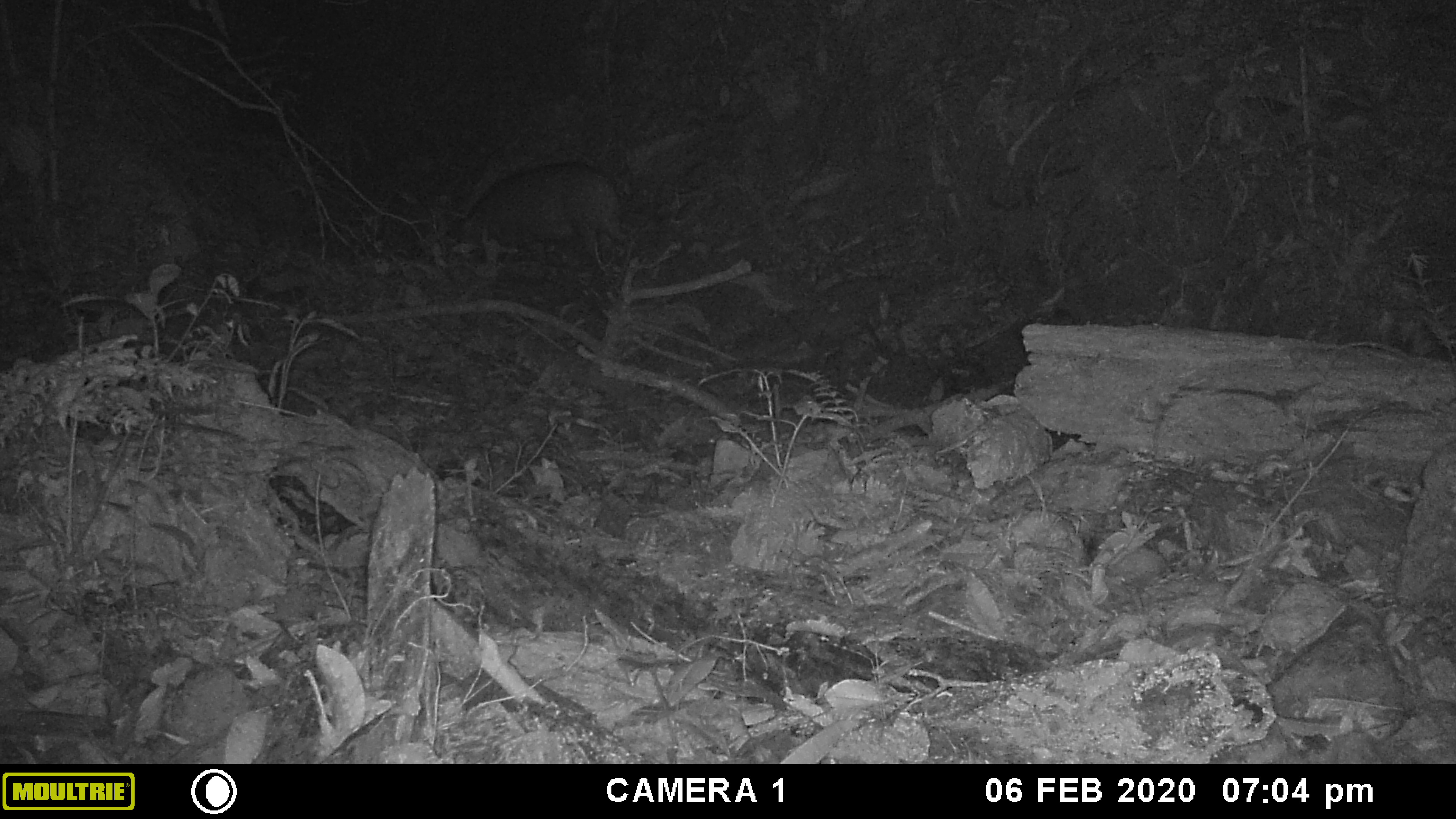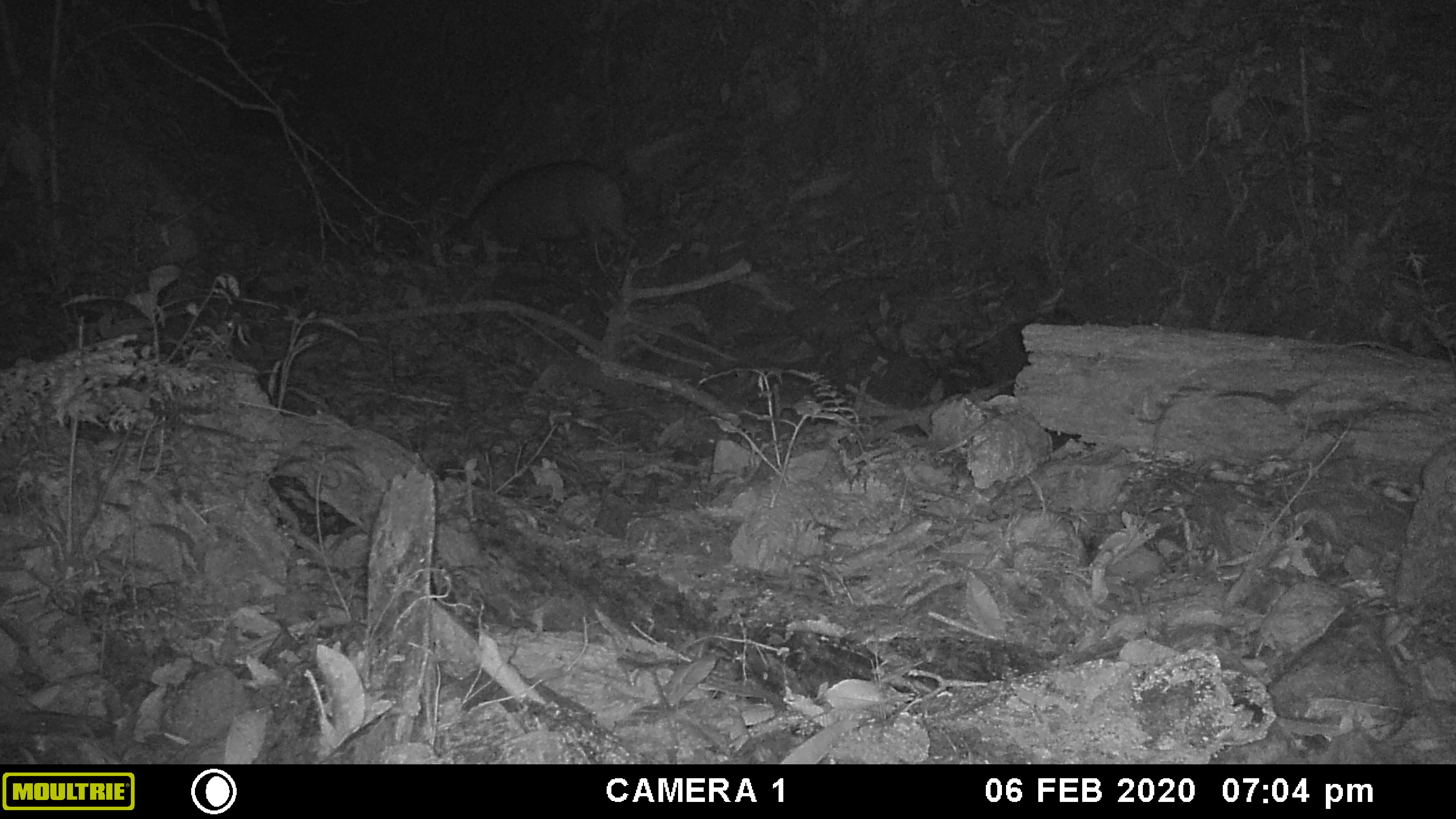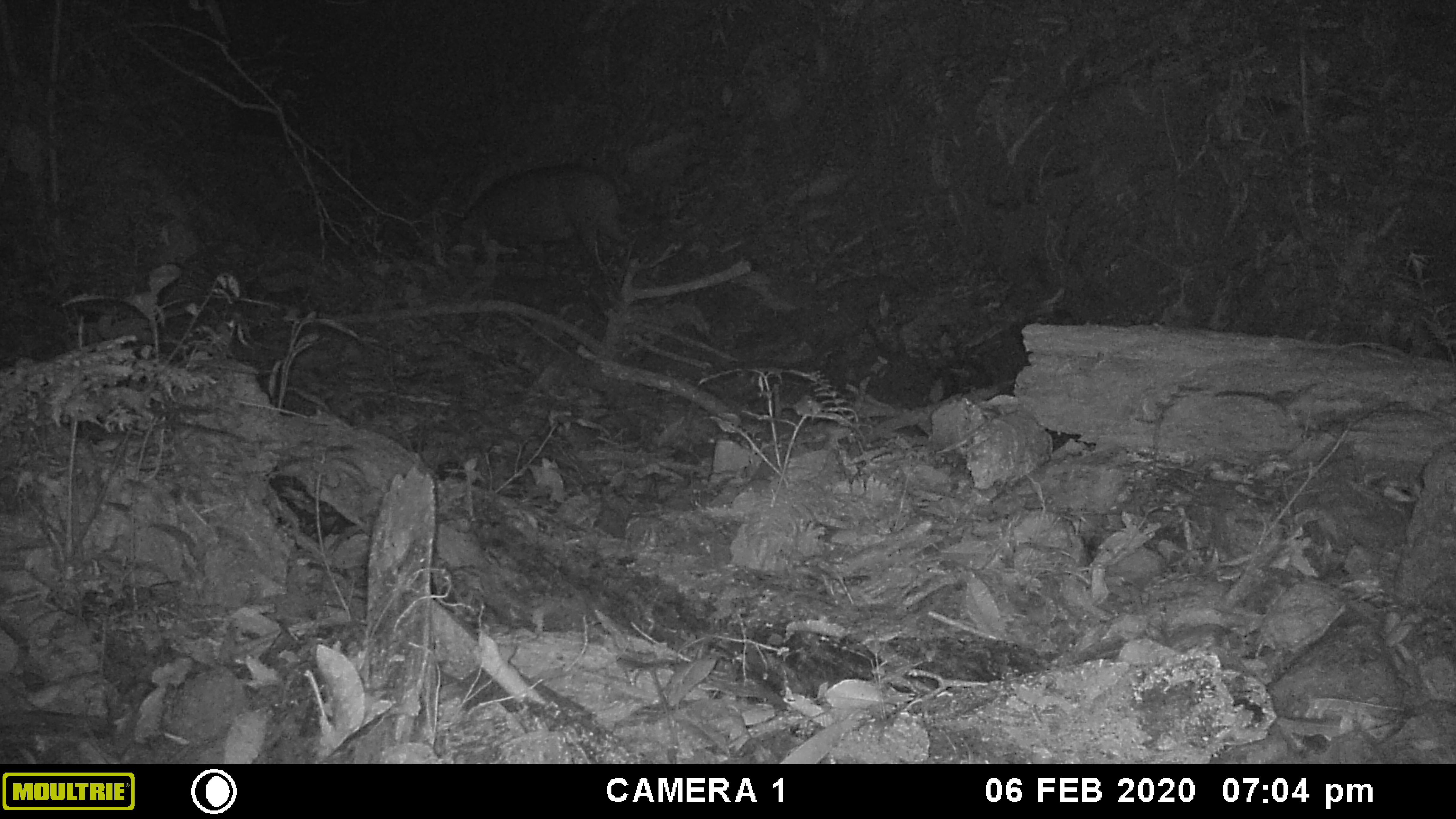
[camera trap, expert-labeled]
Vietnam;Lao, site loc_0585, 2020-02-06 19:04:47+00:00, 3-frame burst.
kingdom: Animalia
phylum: Chordata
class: Mammalia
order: Artiodactyla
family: Suidae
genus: Sus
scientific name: Sus scrofa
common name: eurasian wild pig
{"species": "eurasian wild pig (Sus scrofa)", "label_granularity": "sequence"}